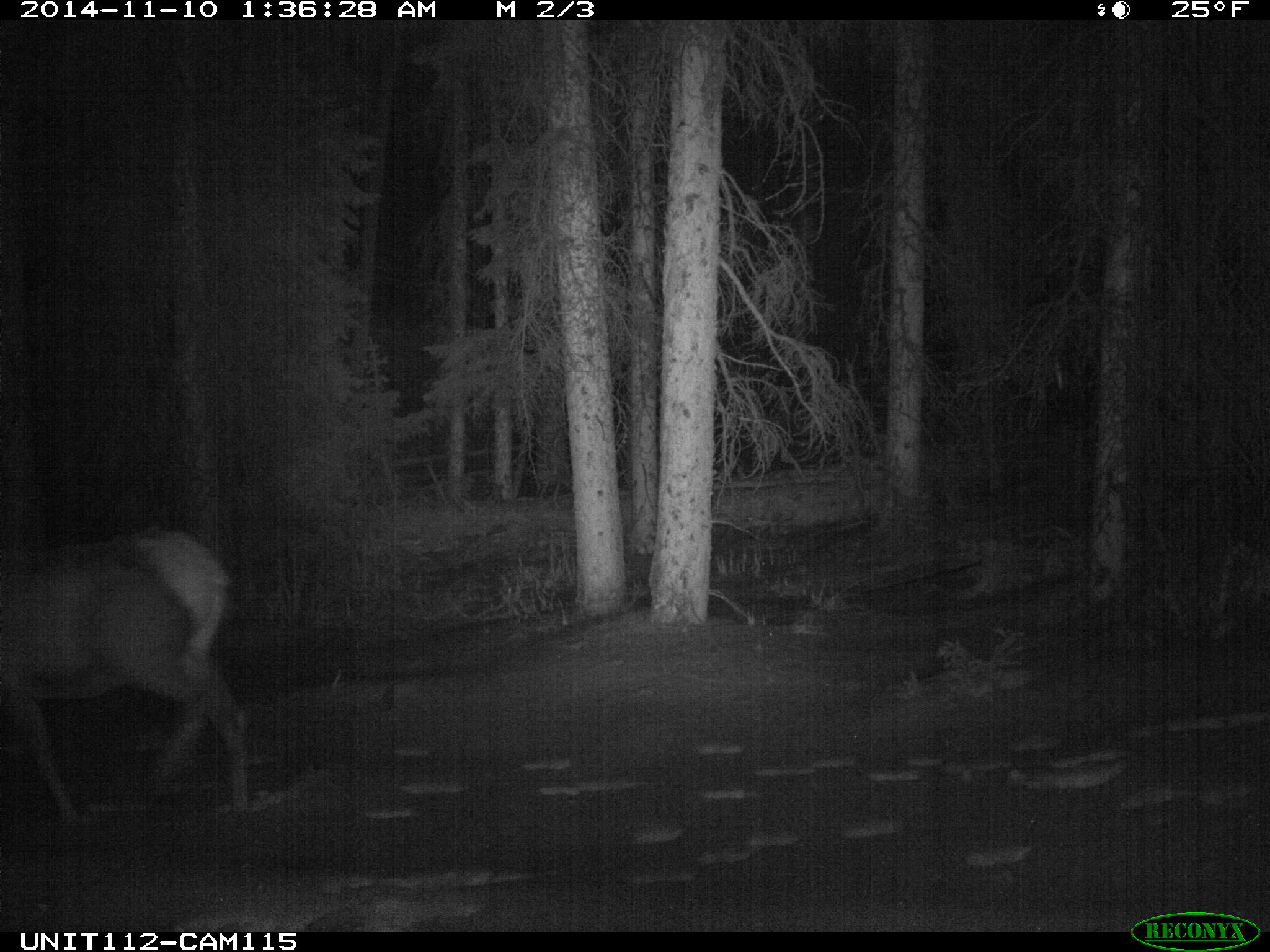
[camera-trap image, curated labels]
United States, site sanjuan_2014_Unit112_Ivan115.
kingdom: Animalia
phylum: Chordata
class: Mammalia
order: Artiodactyla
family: Cervidae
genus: Cervus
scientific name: Cervus elaphus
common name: red deer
Cervus elaphus (red deer).